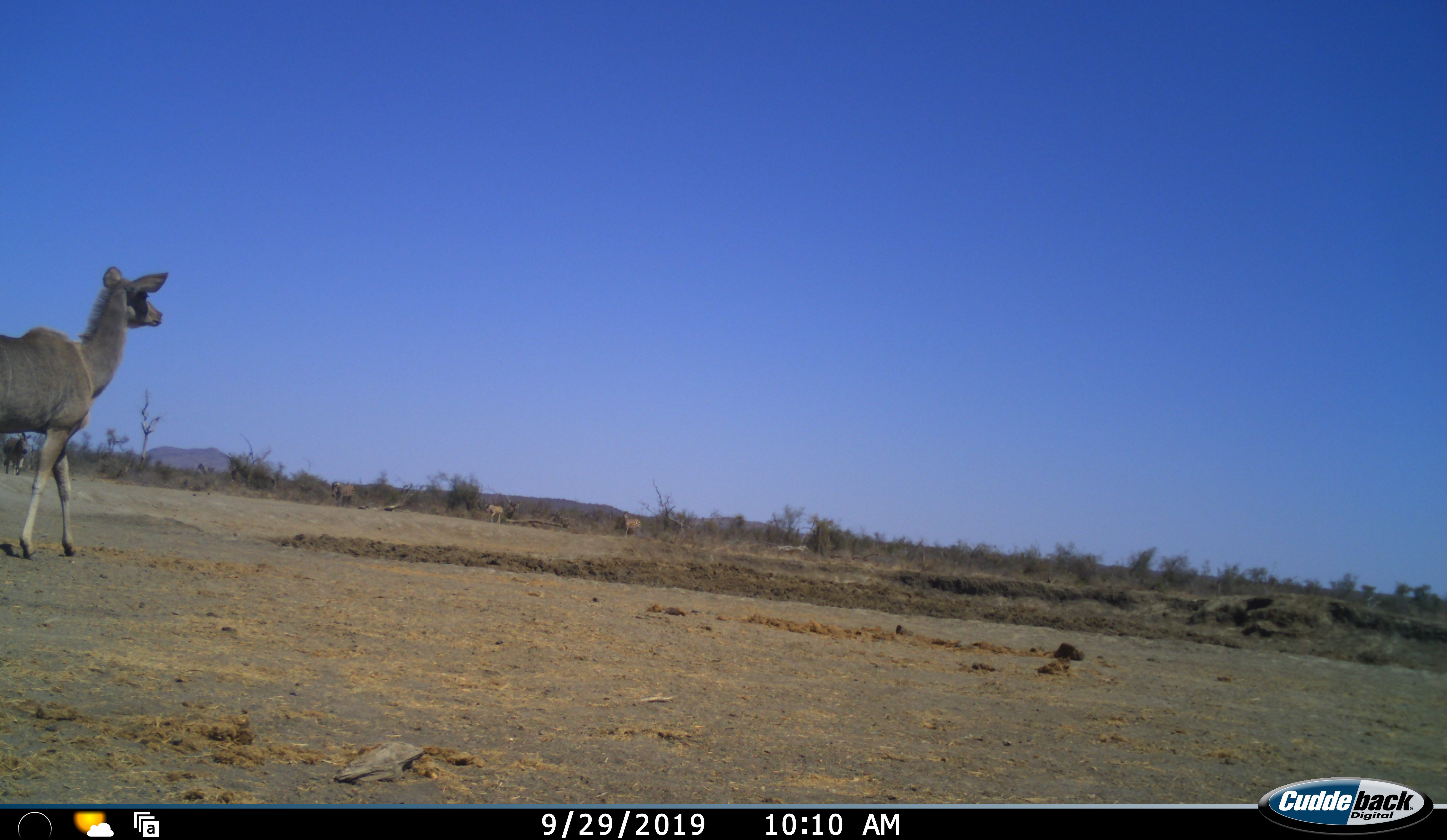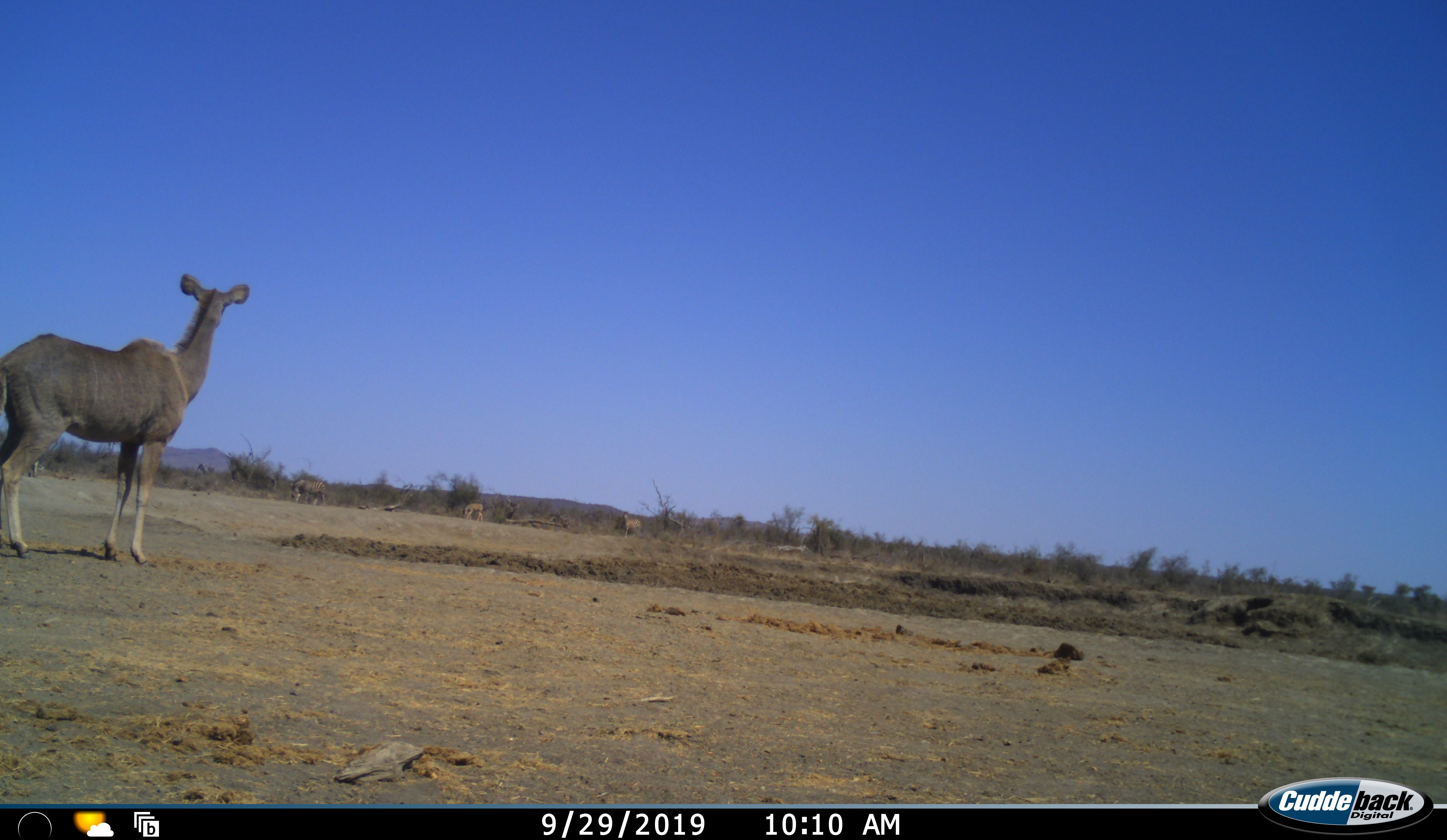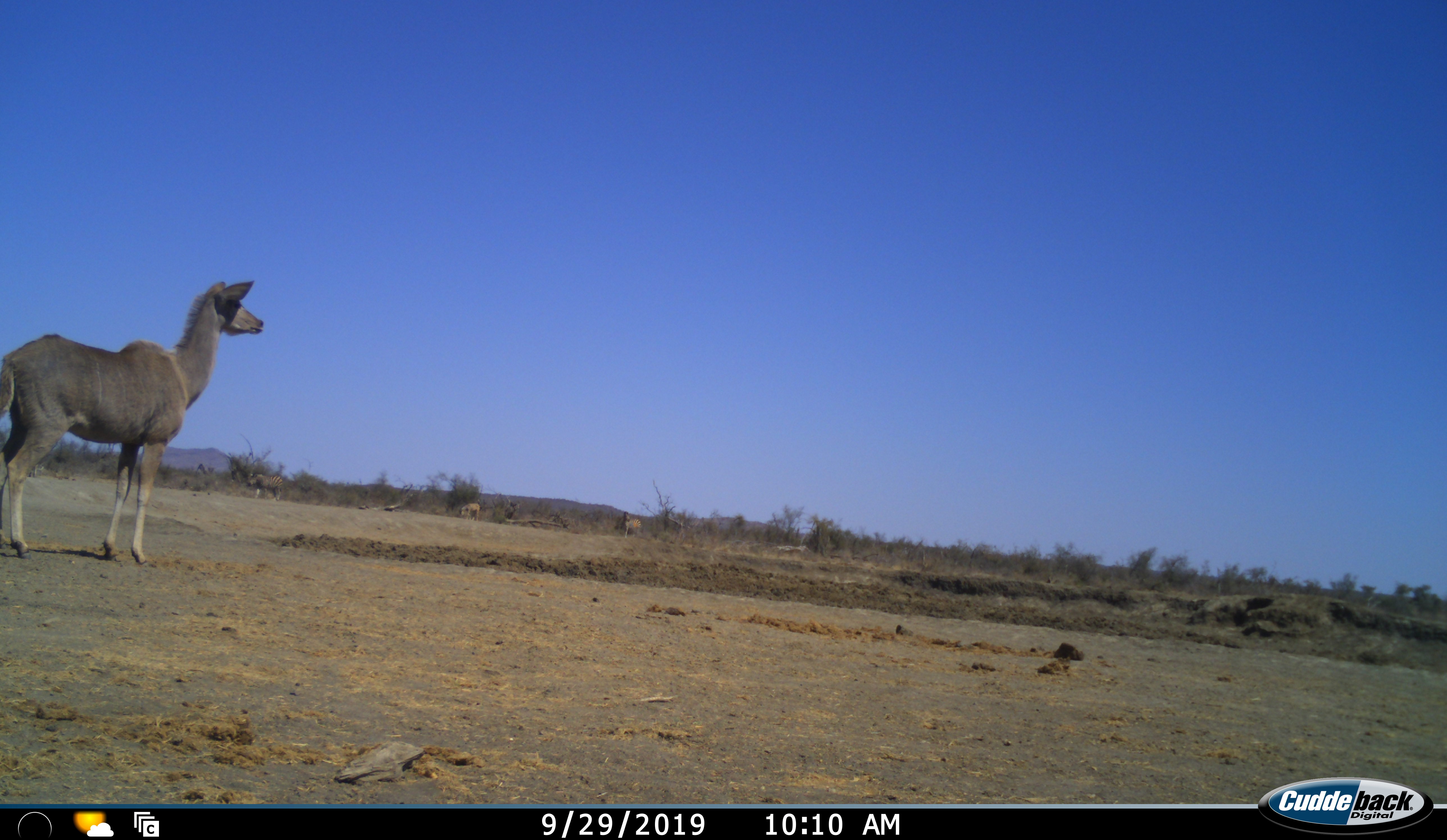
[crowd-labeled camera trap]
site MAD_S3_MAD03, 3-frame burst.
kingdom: Animalia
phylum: Chordata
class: Mammalia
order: Artiodactyla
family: Bovidae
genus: Tragelaphus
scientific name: Tragelaphus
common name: kudu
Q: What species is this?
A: Kudu (Tragelaphus).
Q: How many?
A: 1.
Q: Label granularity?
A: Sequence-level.